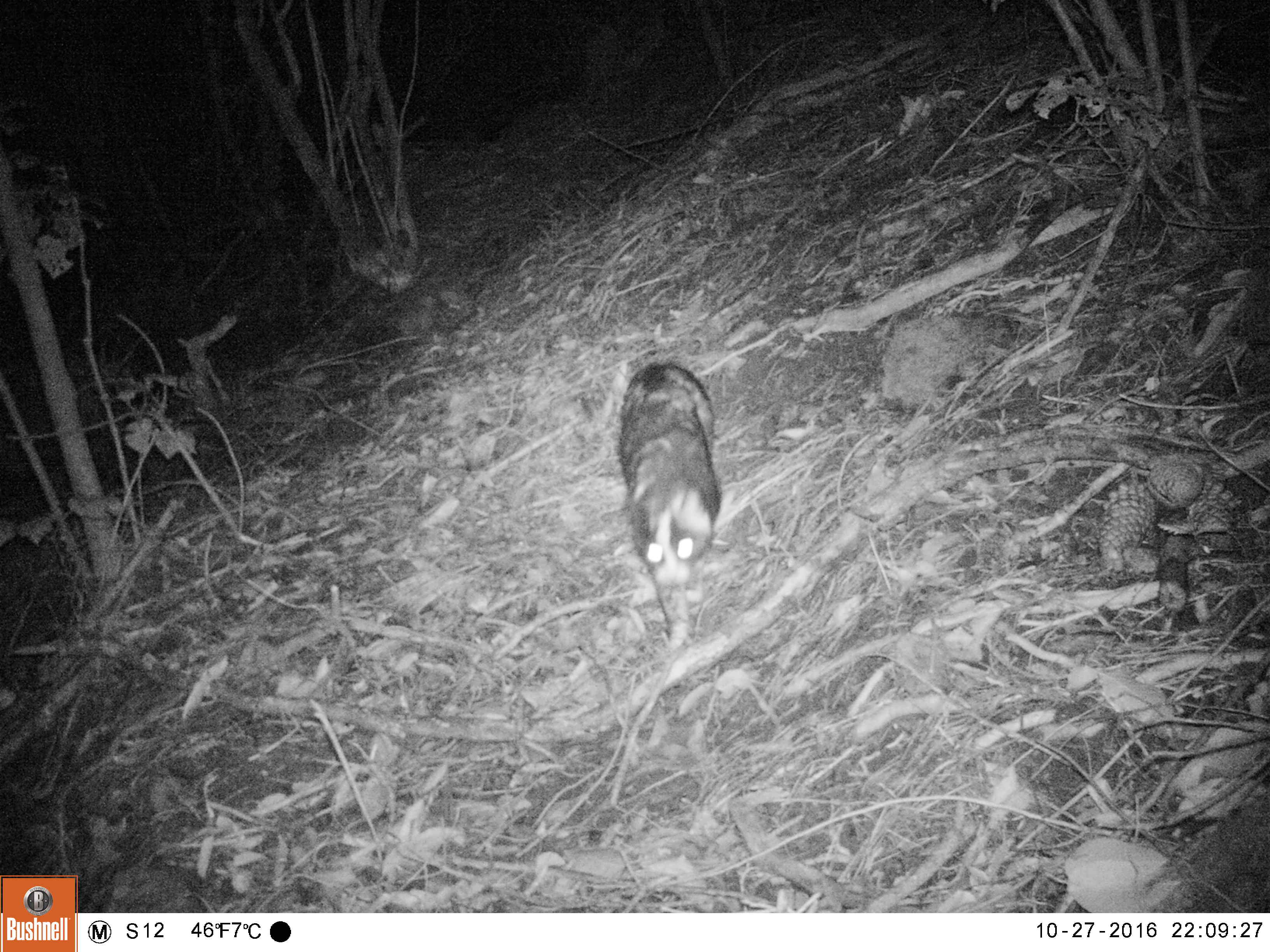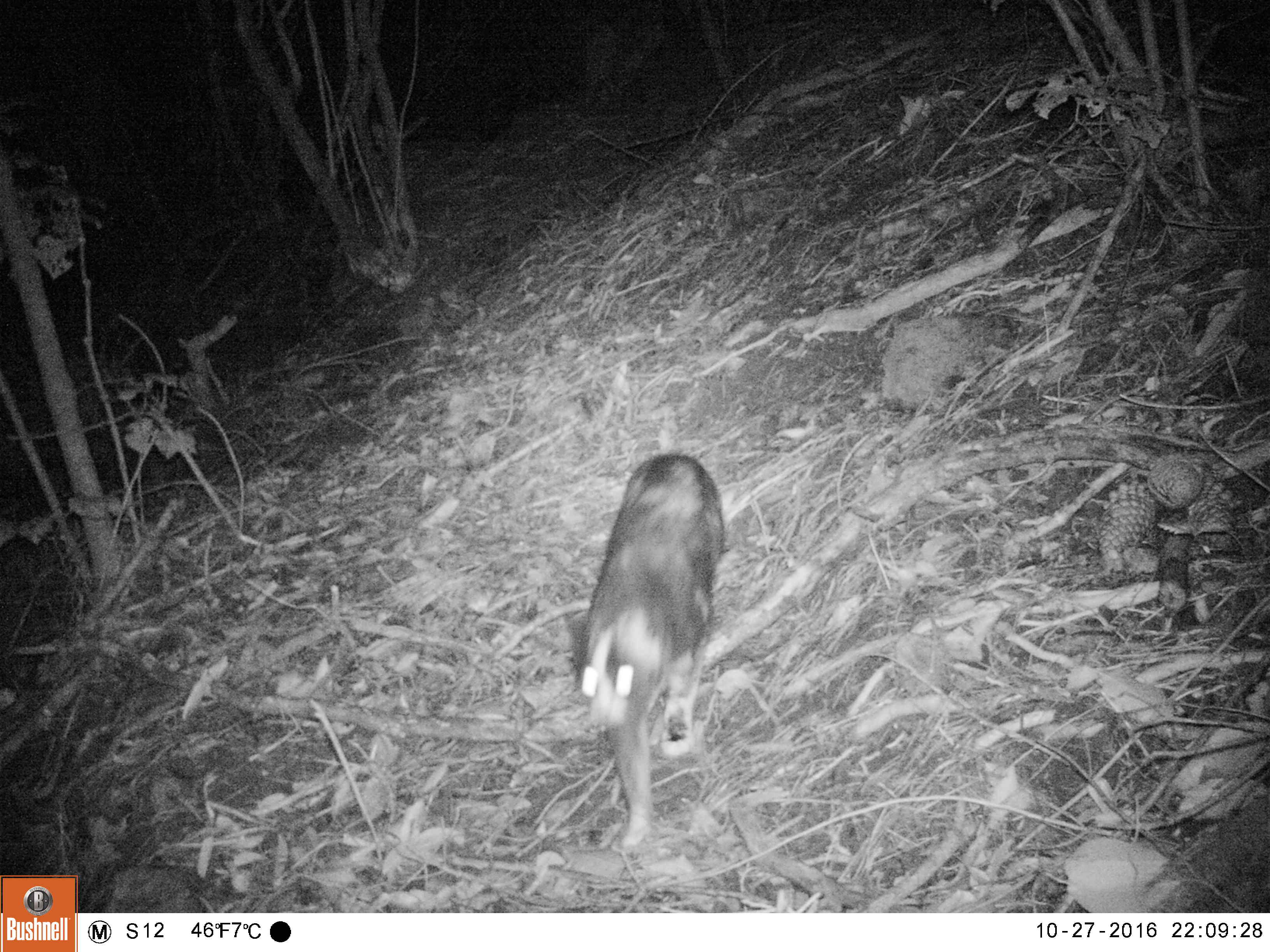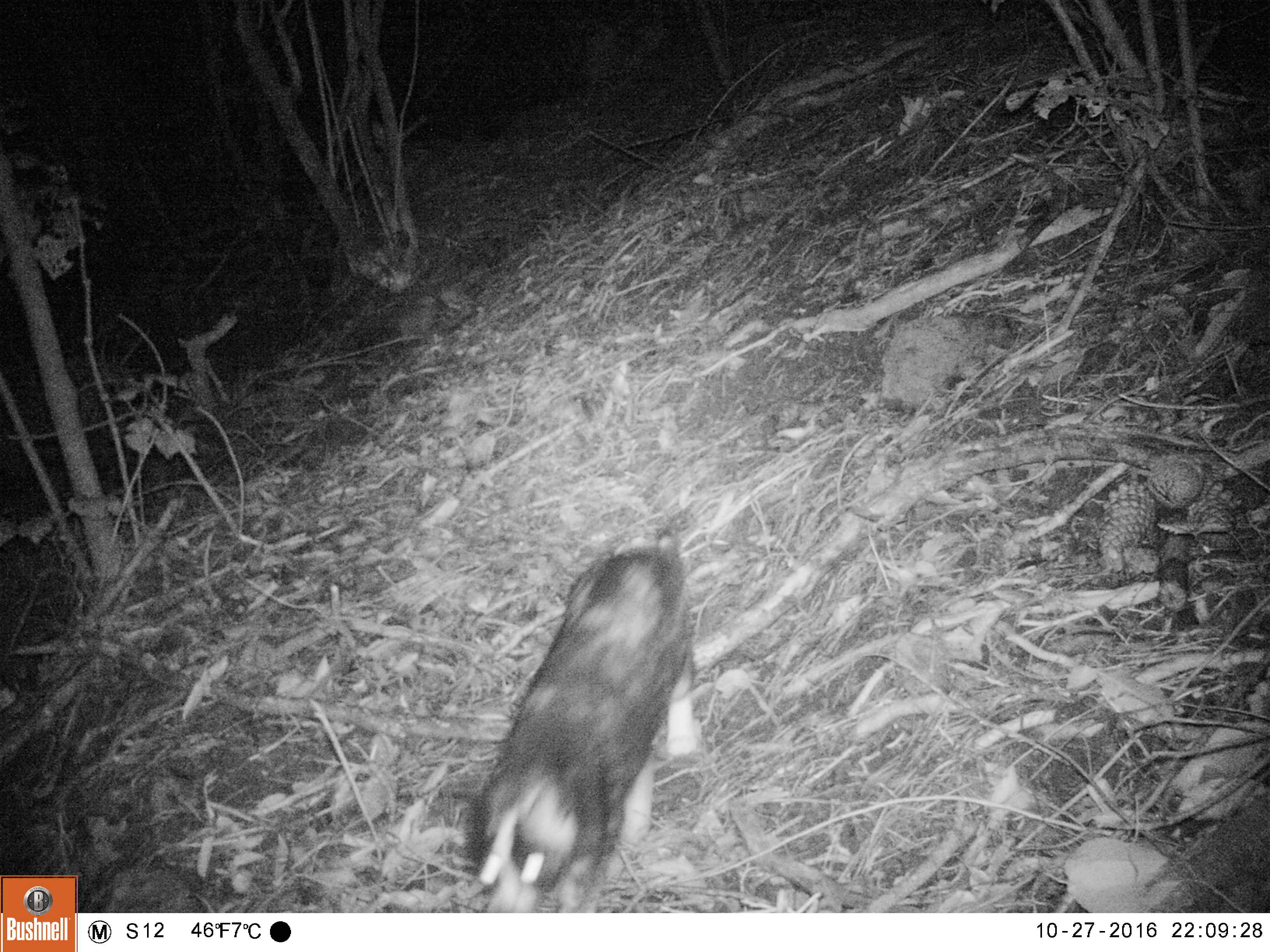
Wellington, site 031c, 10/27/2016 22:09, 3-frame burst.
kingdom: Animalia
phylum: Chordata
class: Mammalia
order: Carnivora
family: Felidae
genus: Felis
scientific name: Felis catus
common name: cat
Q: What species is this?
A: Cat (Felis catus).